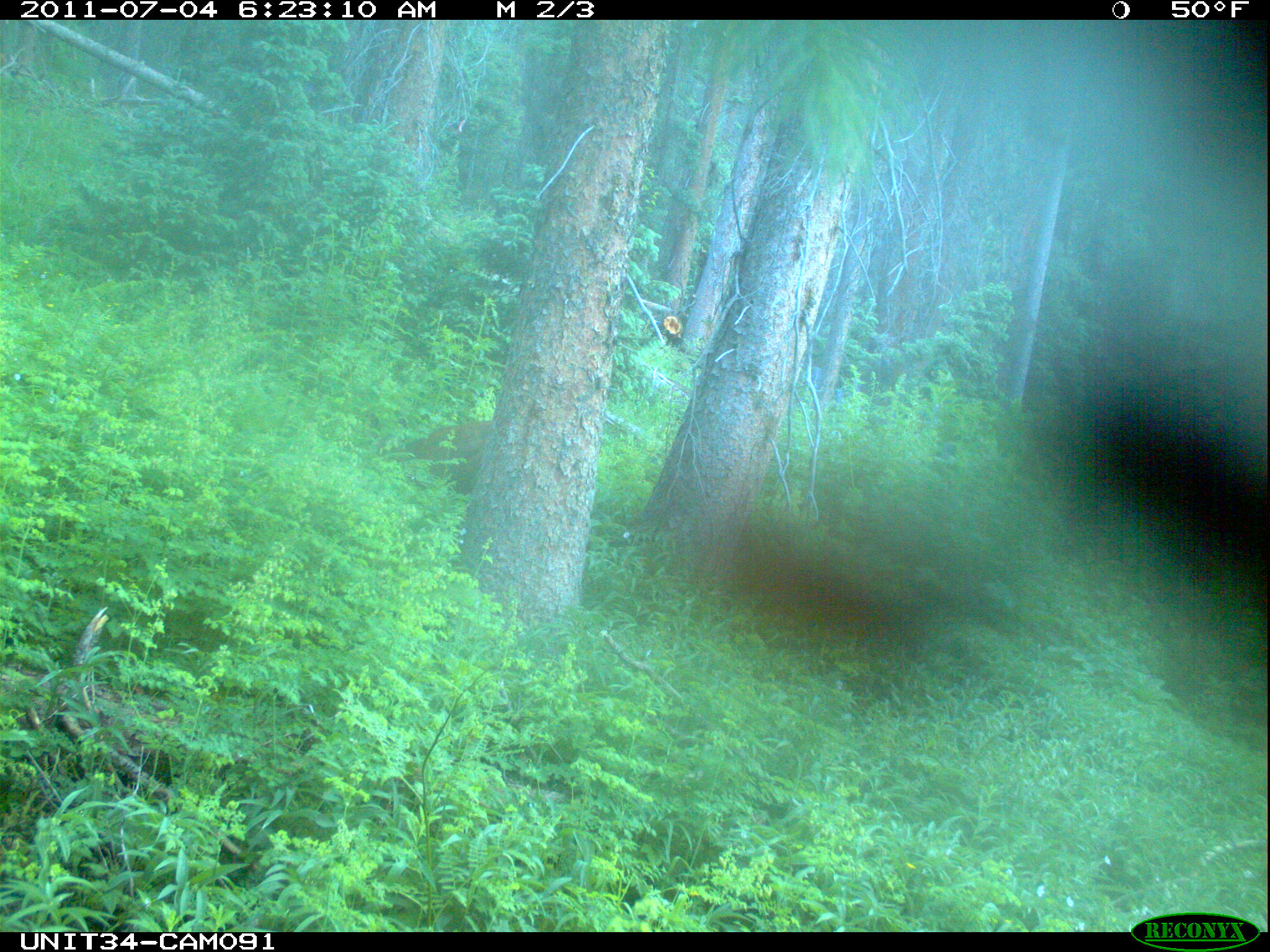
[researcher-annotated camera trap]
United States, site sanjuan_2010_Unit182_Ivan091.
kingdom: Animalia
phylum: Chordata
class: Mammalia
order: Artiodactyla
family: Cervidae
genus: Odocoileus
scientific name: Odocoileus hemionus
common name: mule deer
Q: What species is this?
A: Odocoileus hemionus (mule deer).